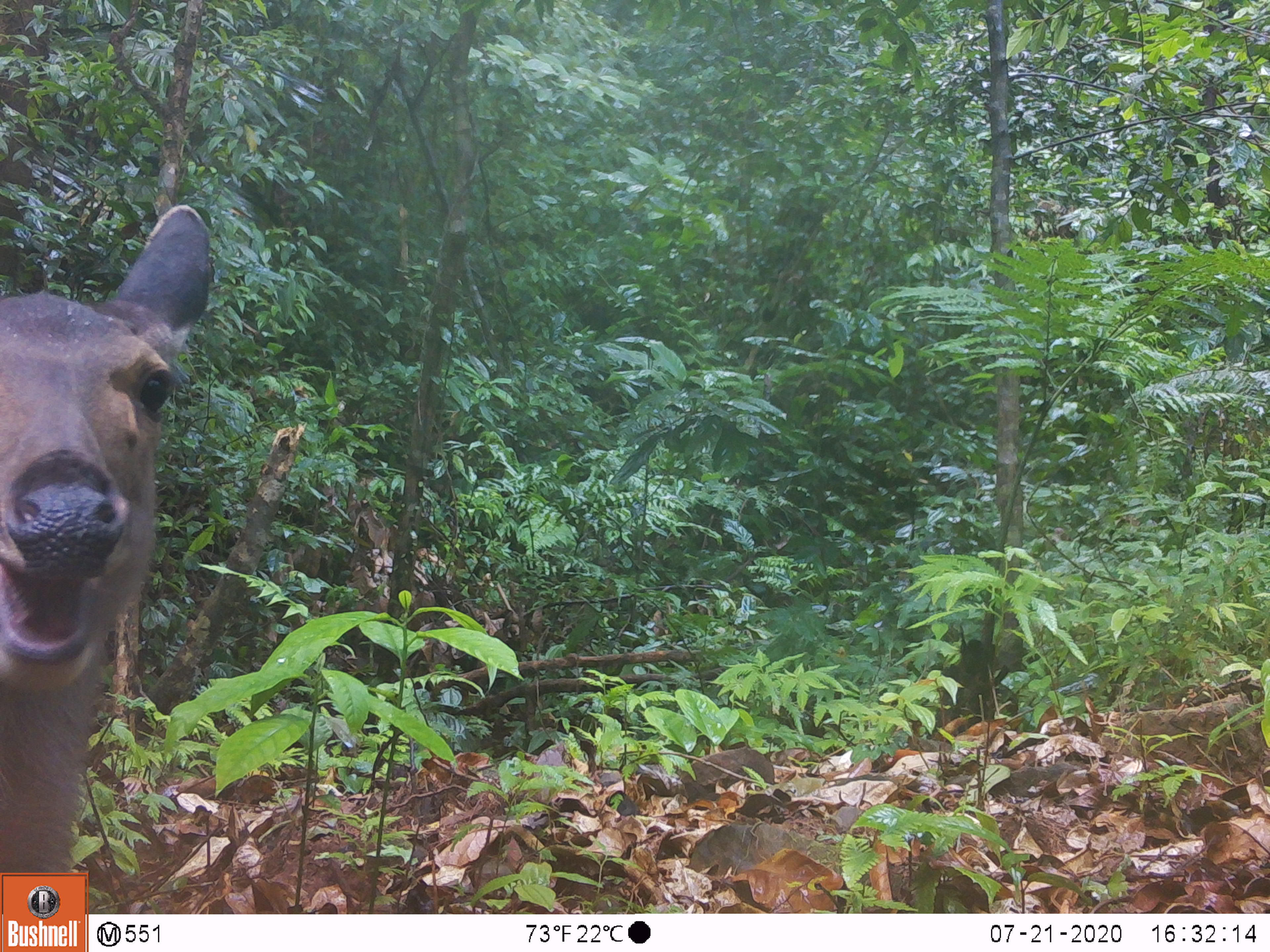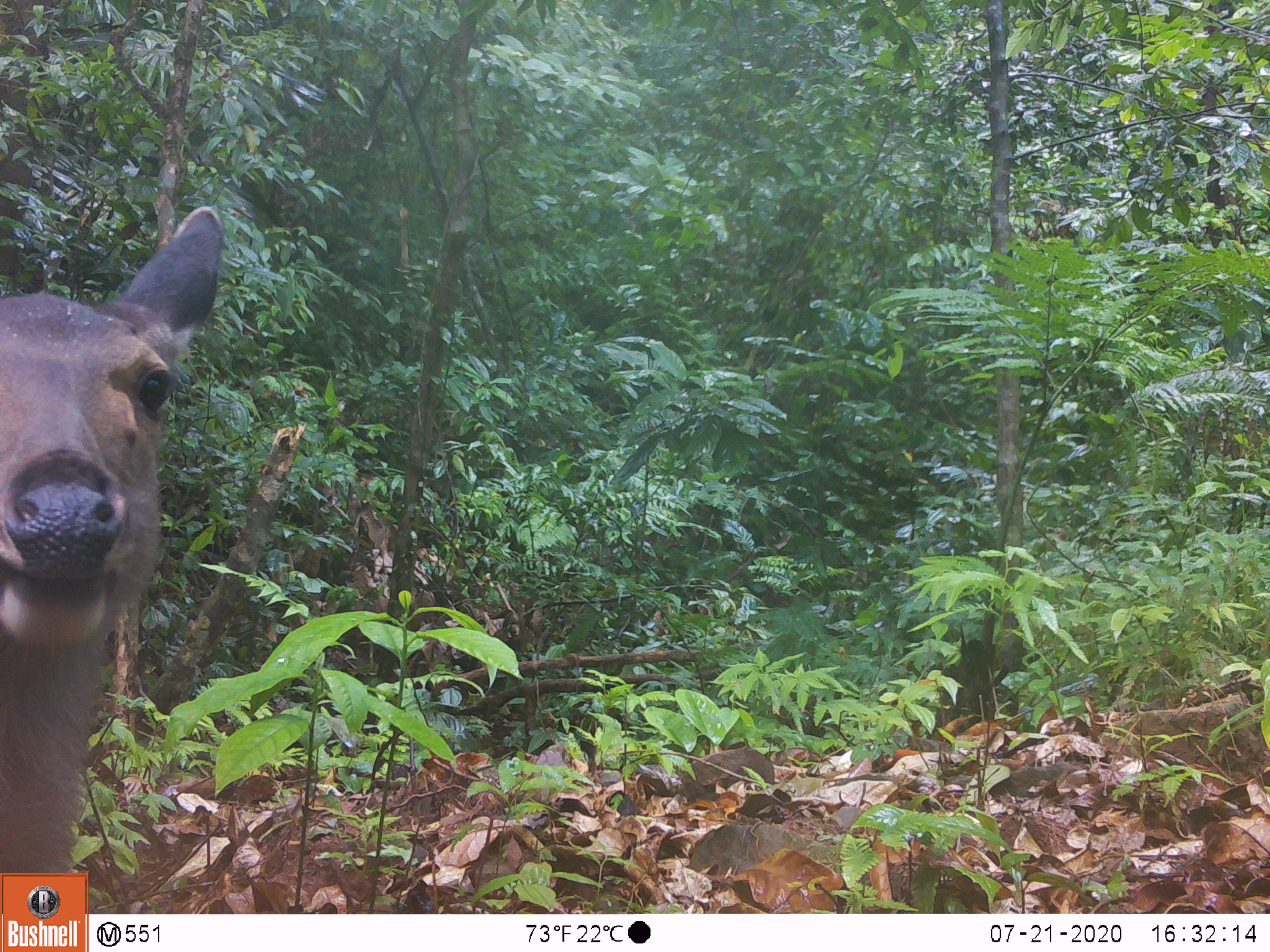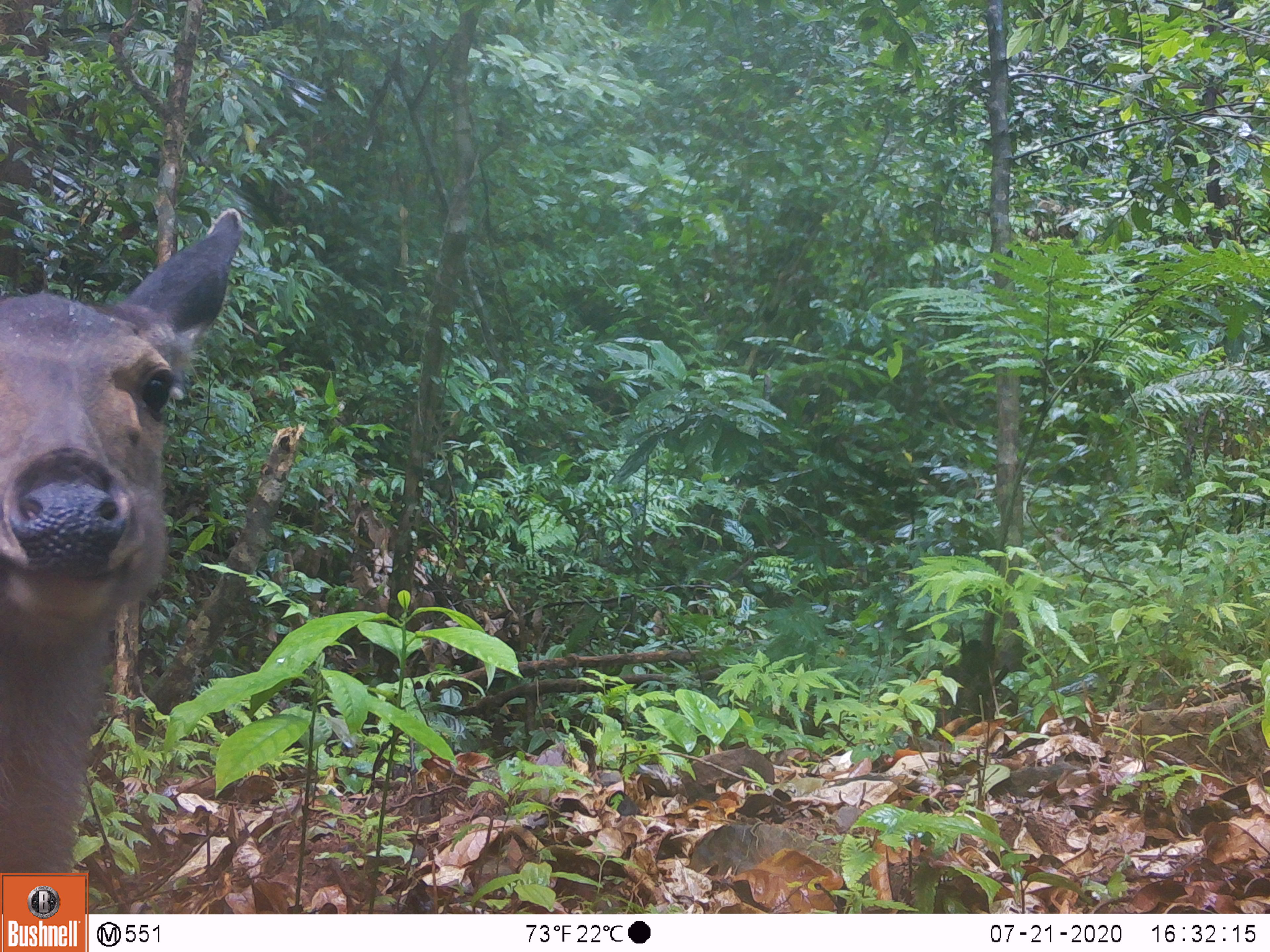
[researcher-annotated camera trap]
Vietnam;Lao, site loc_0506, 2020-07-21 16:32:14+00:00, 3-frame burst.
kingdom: Animalia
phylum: Chordata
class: Mammalia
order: Artiodactyla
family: Cervidae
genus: Rusa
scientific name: Rusa unicolor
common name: sambar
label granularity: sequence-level